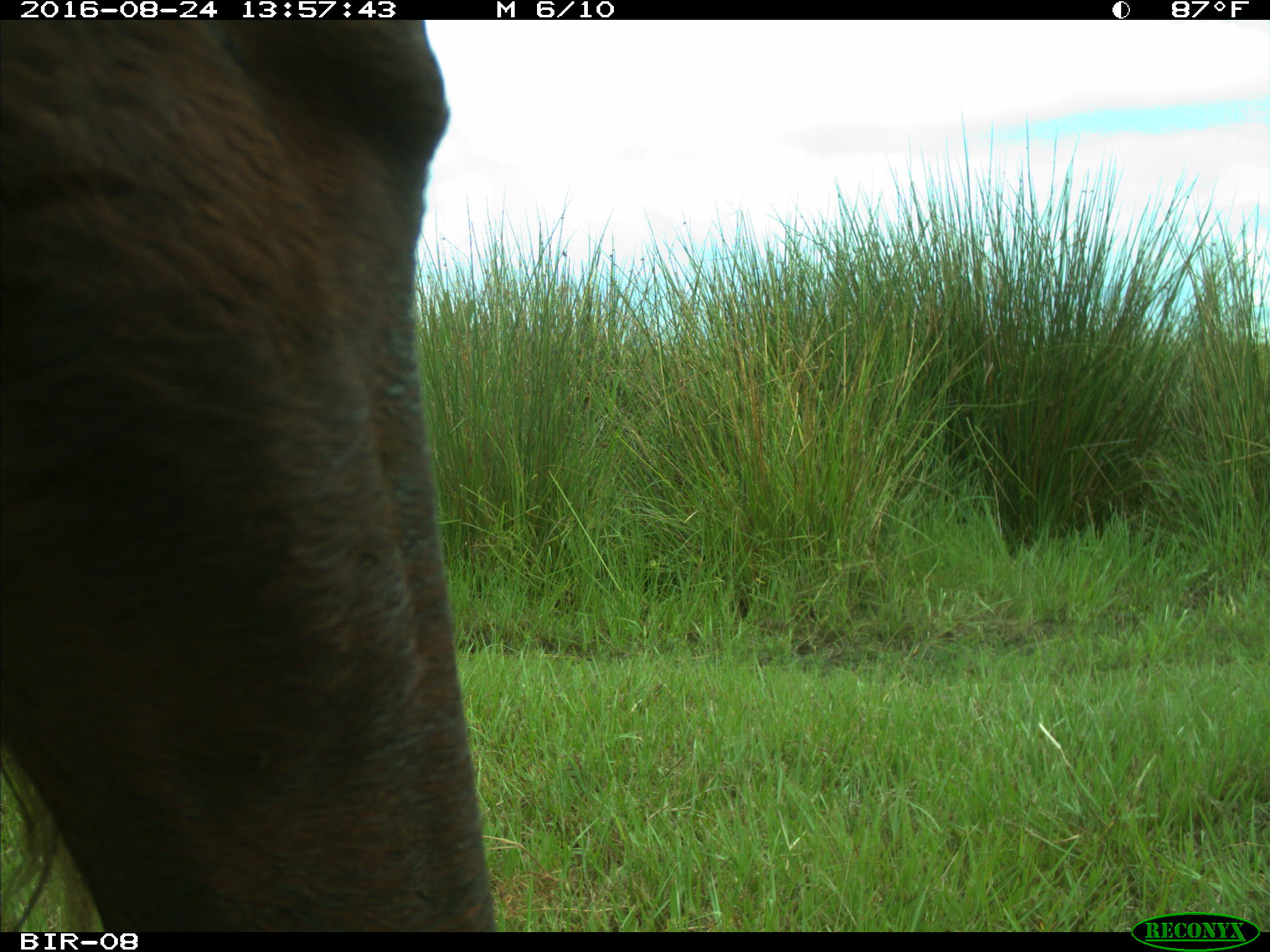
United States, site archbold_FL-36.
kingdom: Animalia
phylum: Chordata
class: Mammalia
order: Artiodactyla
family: Bovidae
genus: Bos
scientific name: Bos taurus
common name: domestic cow